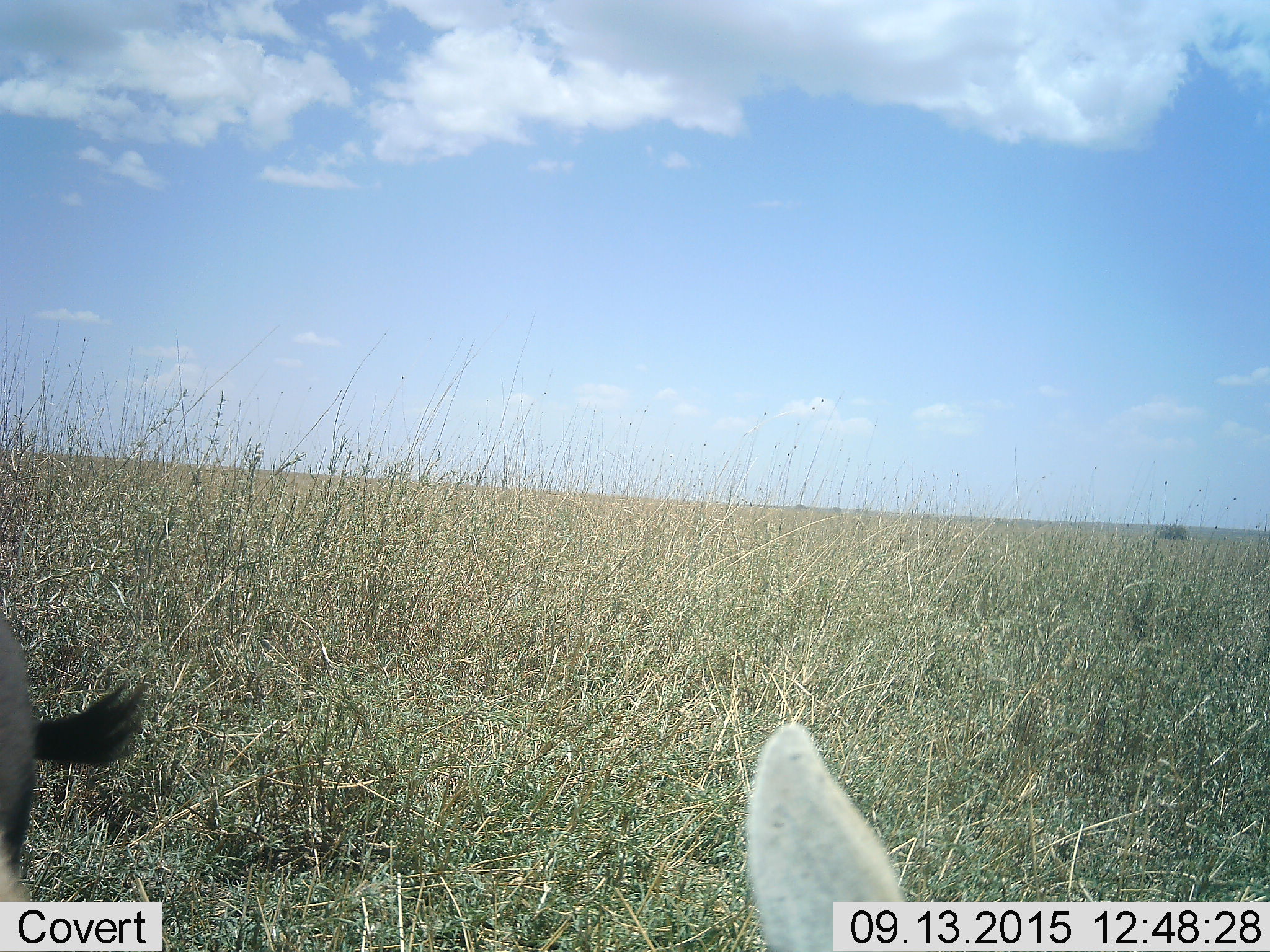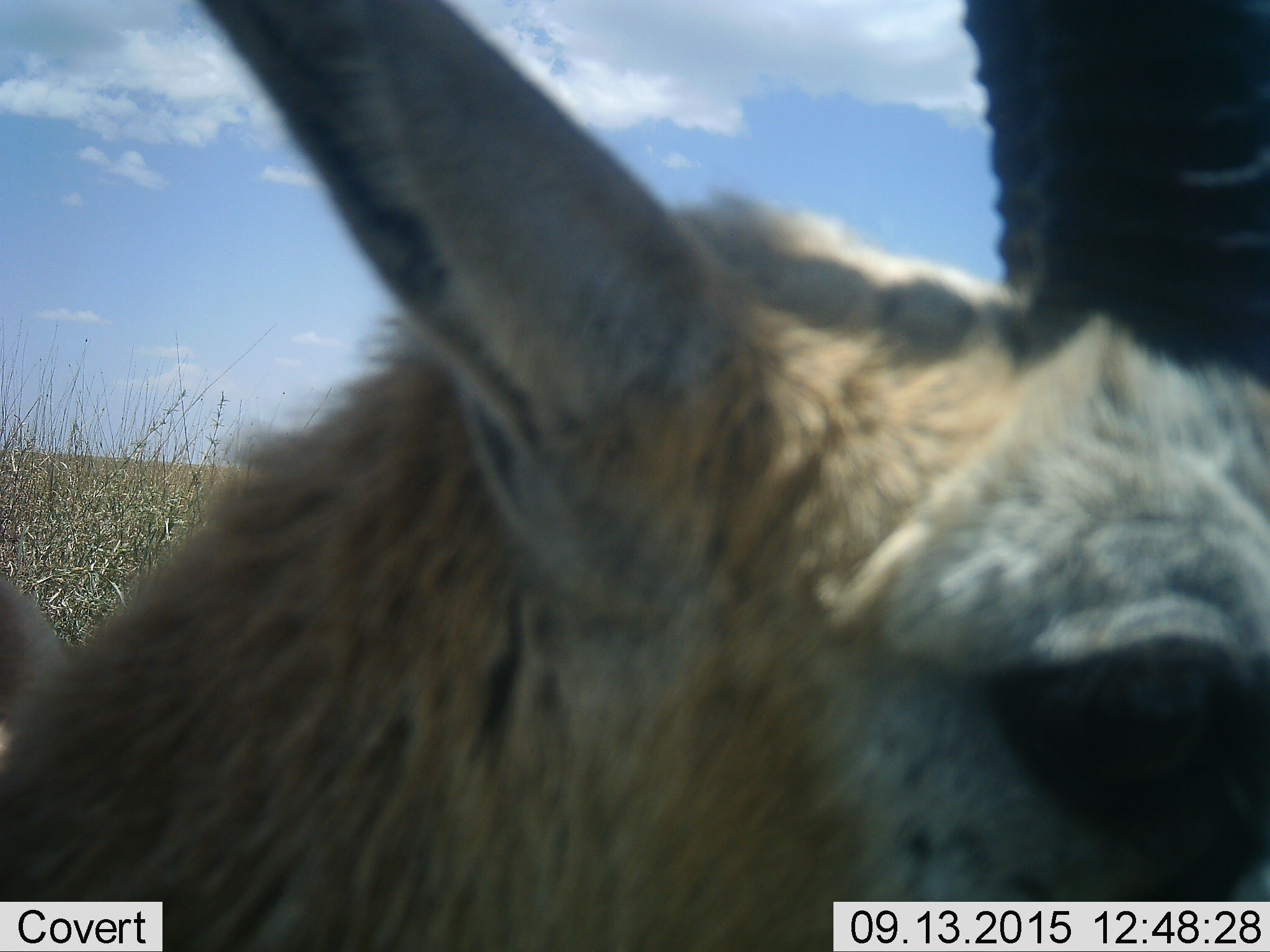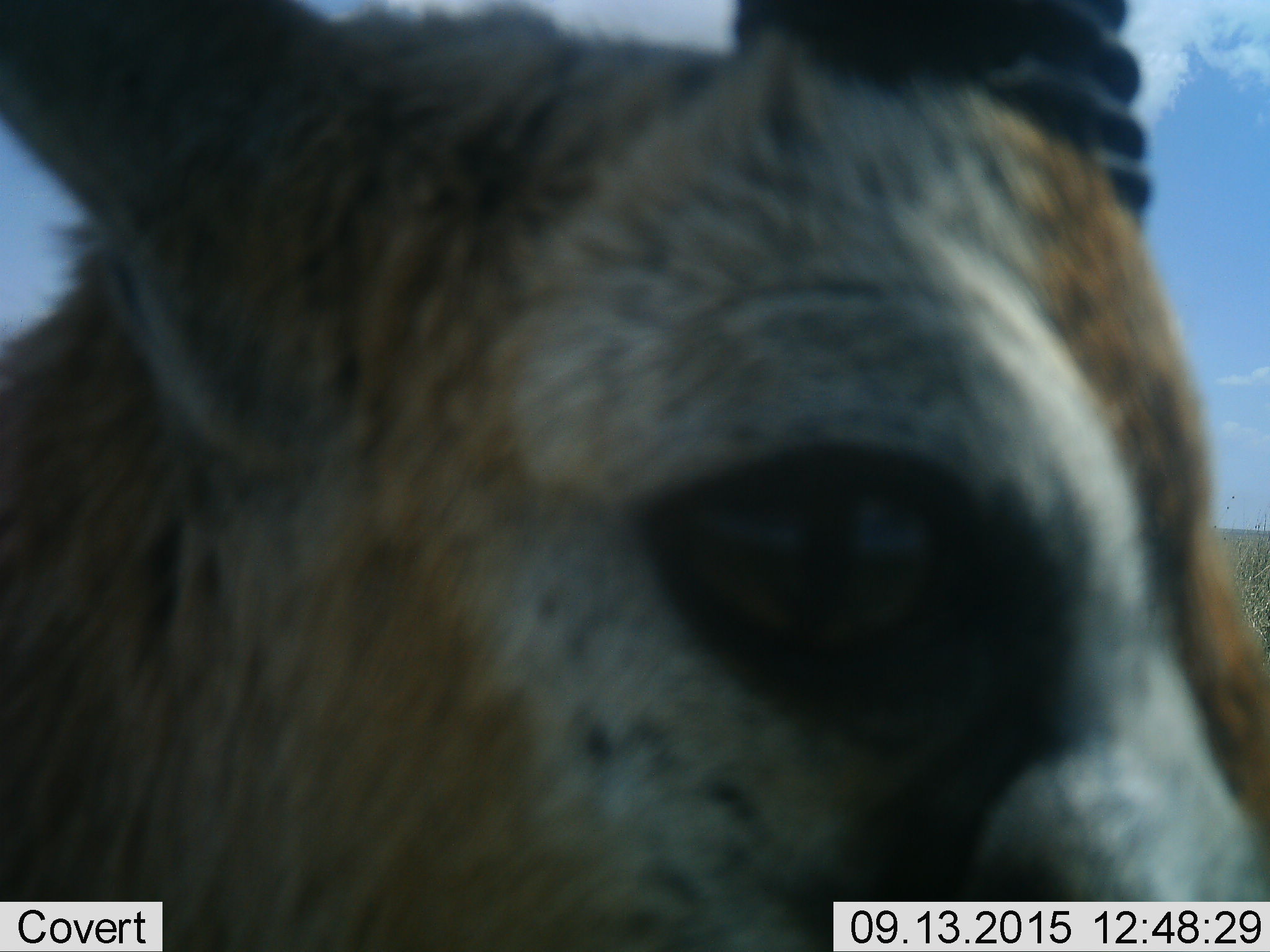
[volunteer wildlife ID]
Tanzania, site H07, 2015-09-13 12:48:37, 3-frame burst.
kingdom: Animalia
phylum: Chordata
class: Mammalia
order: Artiodactyla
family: Bovidae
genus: Eudorcas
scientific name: Eudorcas thomsonii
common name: thomson's gazelle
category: gazellethomsons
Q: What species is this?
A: Gazellethomsons (thomson's gazelle) (Eudorcas thomsonii).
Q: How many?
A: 2.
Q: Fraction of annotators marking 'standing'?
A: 38%.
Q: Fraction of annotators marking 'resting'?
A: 12%.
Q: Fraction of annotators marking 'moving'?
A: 50%.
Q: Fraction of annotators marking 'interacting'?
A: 0%.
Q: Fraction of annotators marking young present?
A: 0%.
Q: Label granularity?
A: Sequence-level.